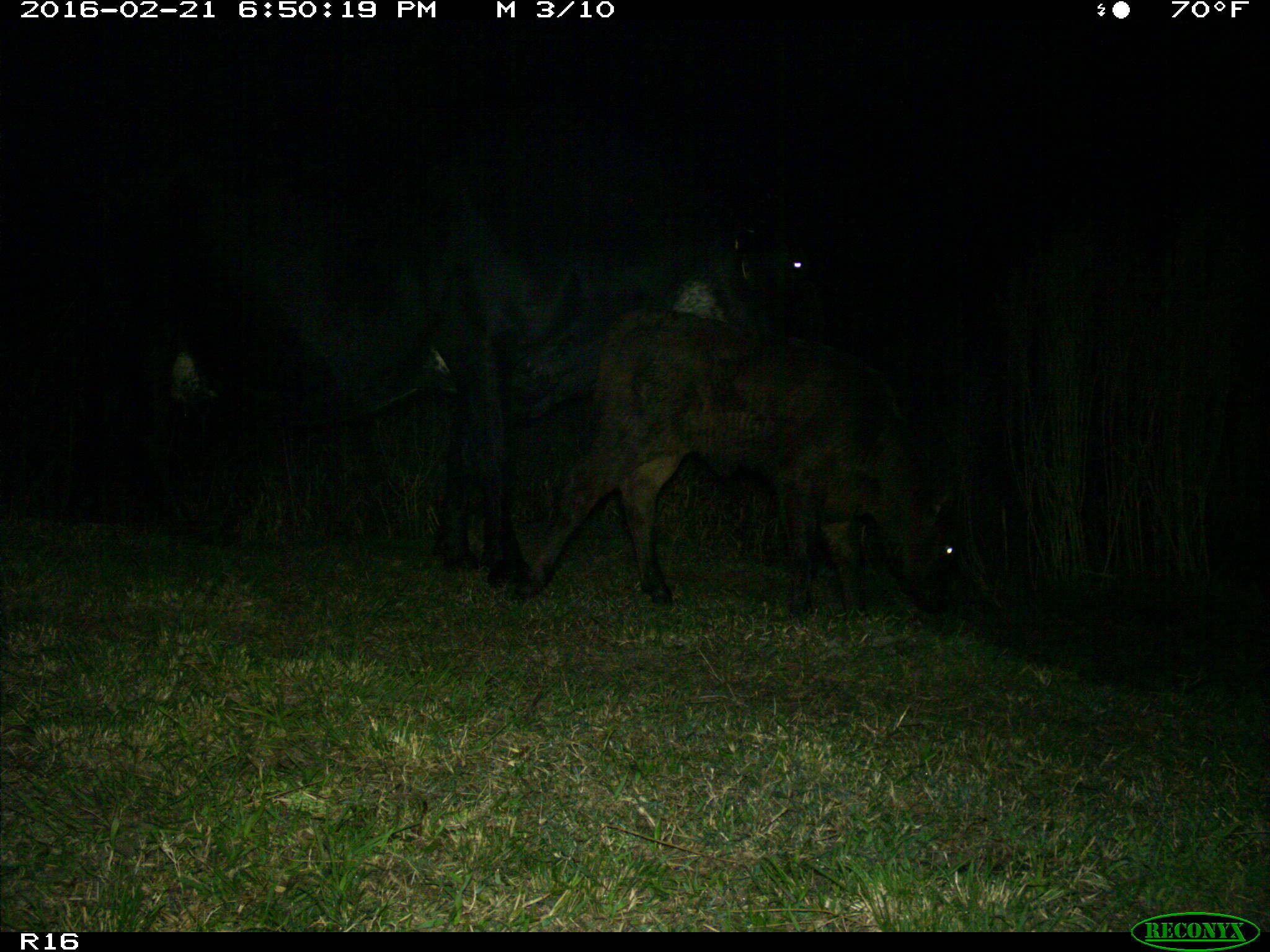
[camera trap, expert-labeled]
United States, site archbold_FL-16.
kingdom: Animalia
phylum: Chordata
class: Mammalia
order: Artiodactyla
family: Bovidae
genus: Bos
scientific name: Bos taurus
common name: domestic cow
Bos taurus (domestic cow).